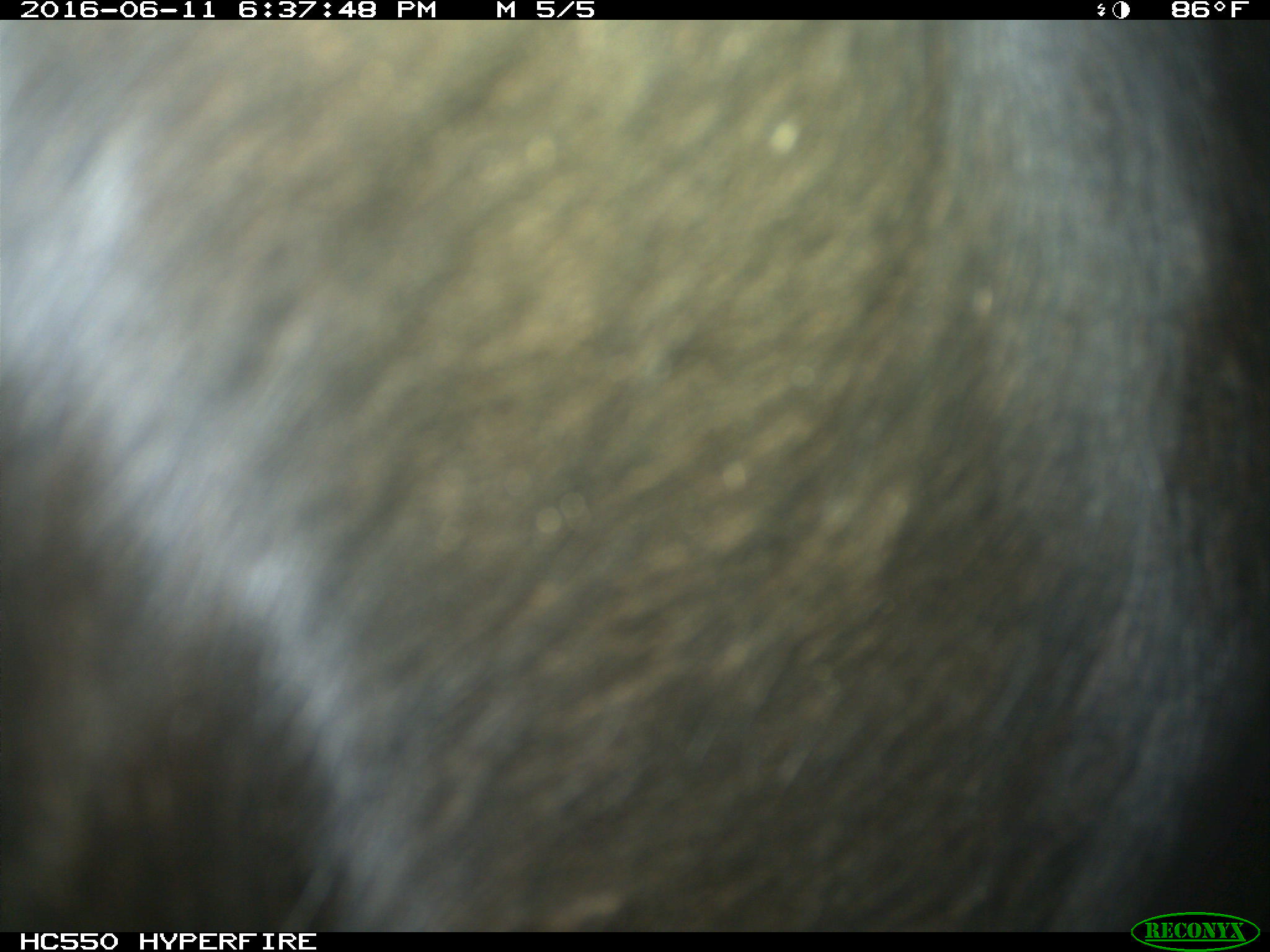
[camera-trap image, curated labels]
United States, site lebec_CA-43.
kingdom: Animalia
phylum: Chordata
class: Mammalia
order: Artiodactyla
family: Bovidae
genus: Bos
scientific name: Bos taurus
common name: domestic cow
Bos taurus (domestic cow).